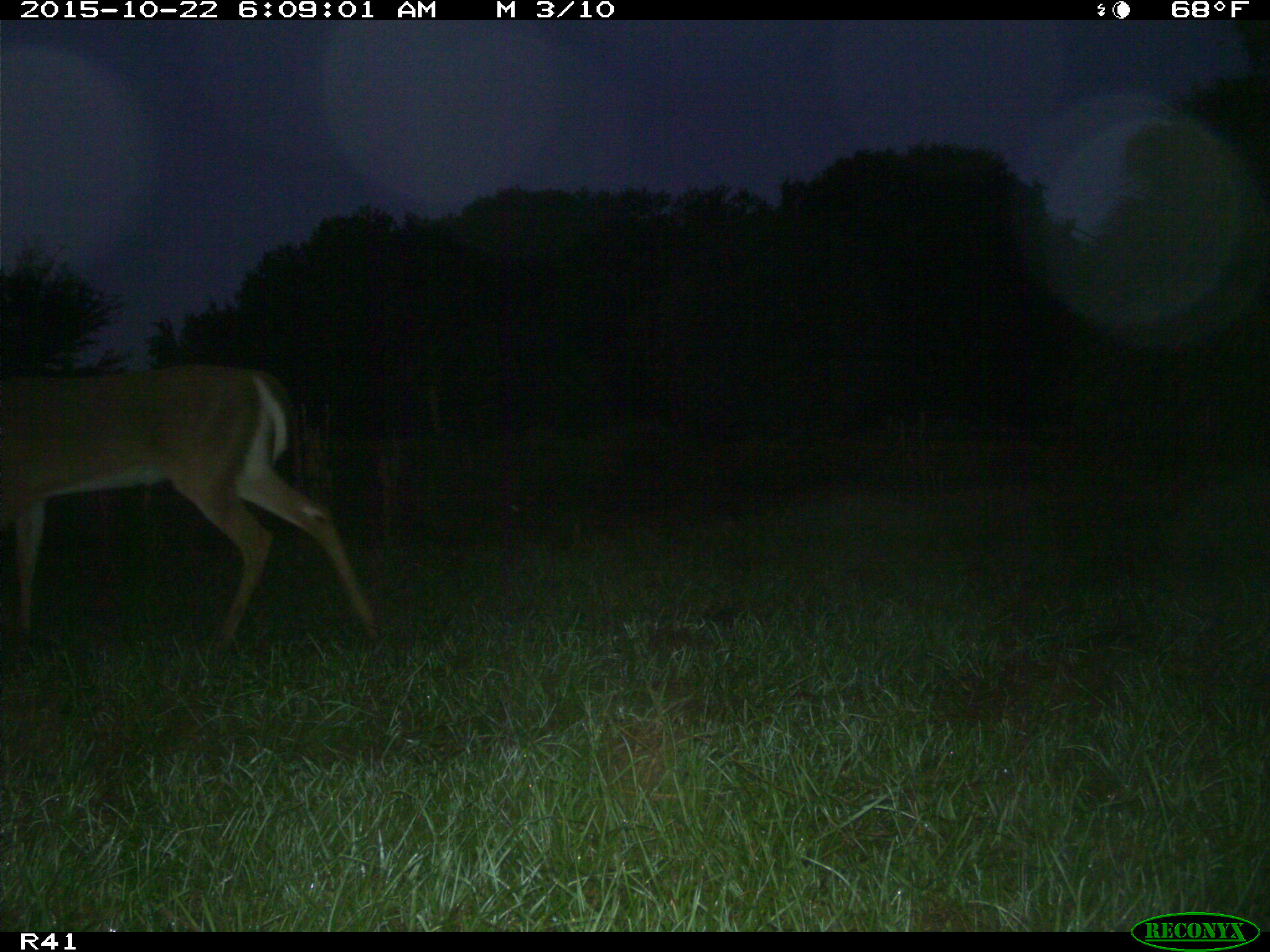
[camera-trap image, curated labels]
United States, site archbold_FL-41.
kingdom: Animalia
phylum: Chordata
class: Mammalia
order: Artiodactyla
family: Cervidae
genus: Odocoileus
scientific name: Odocoileus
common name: deer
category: unidentified deer